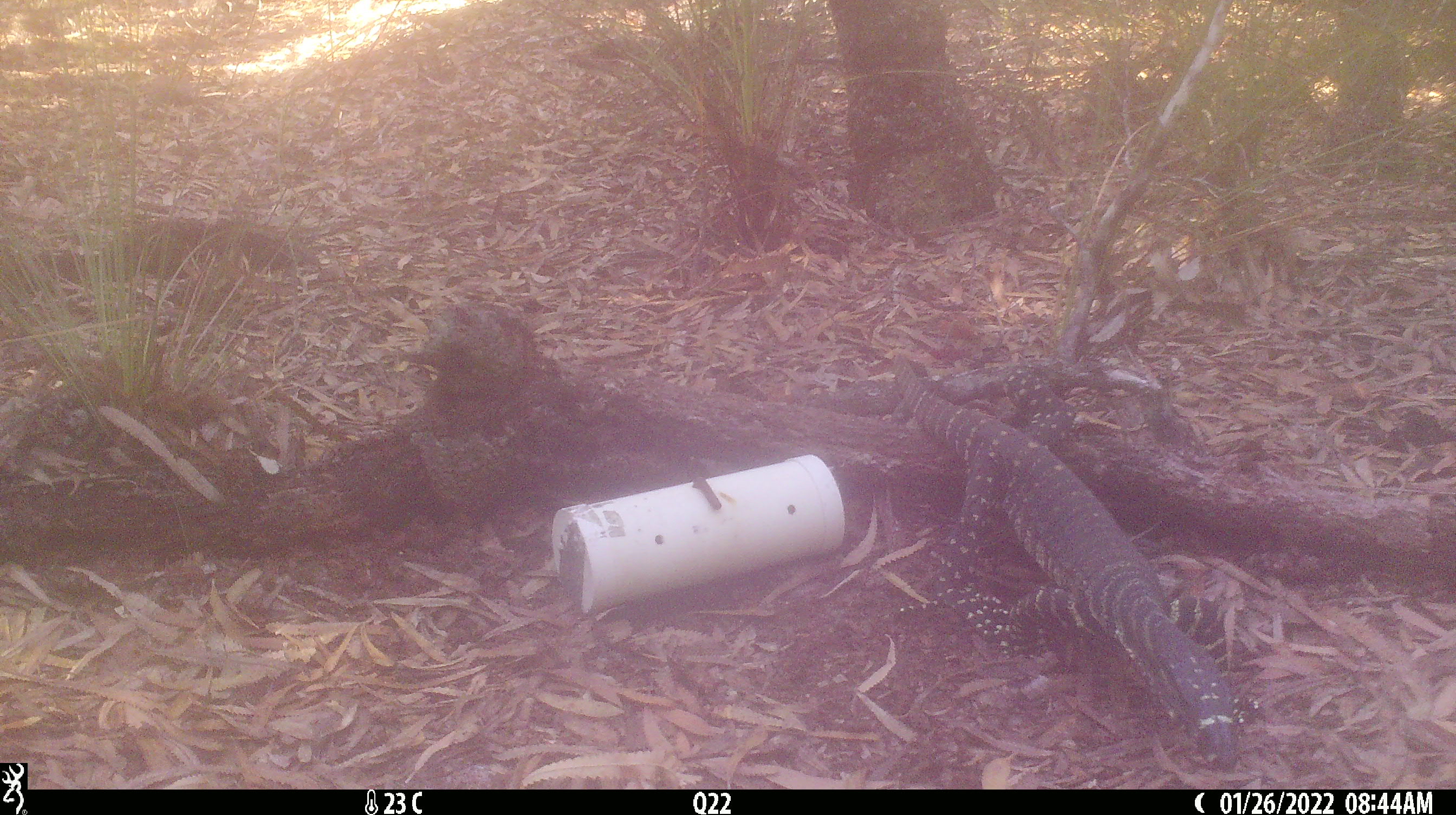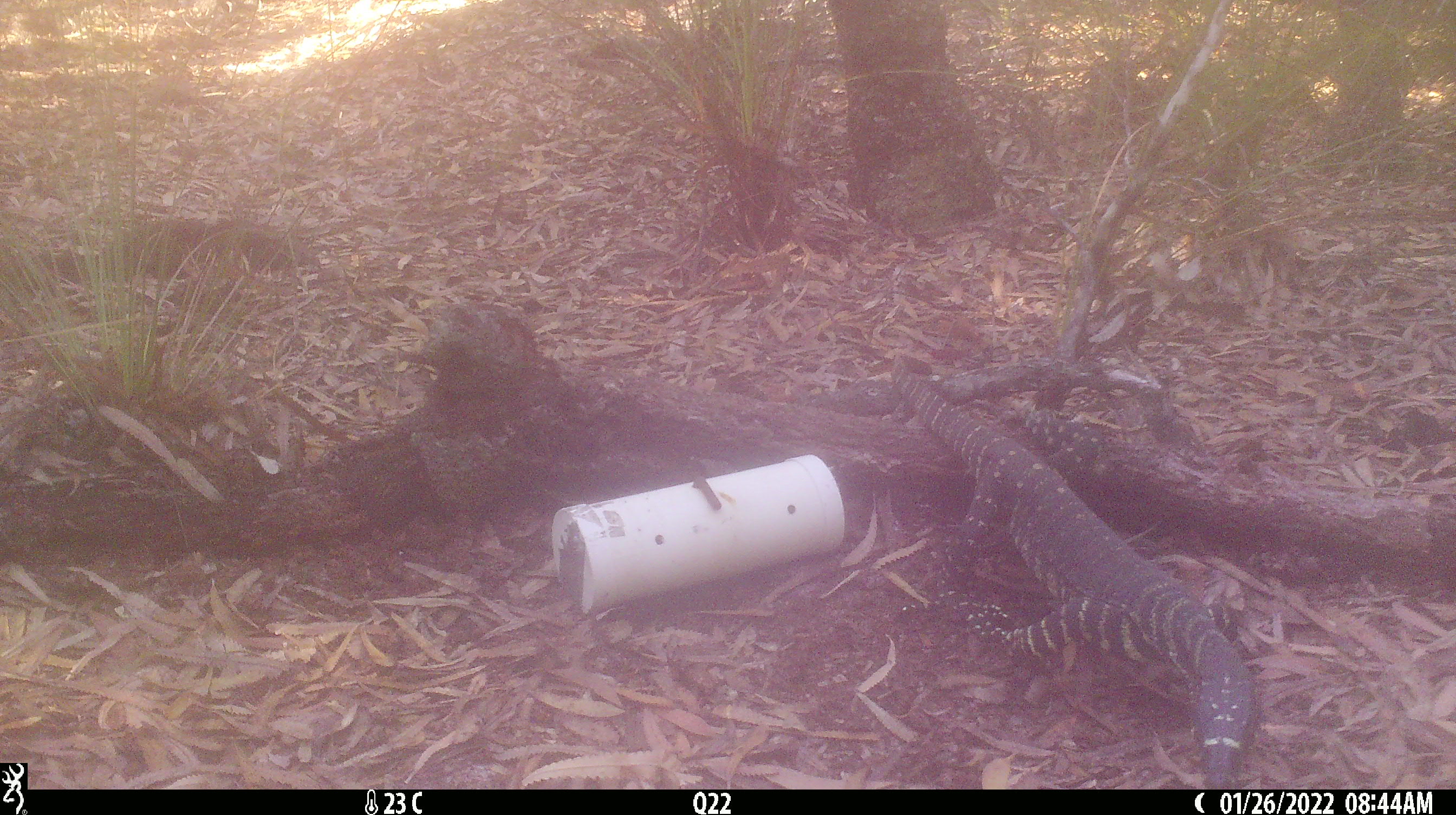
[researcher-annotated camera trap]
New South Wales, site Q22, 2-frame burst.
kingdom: Animalia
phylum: Chordata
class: Reptilia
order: Squamata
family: Varanidae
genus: Varanus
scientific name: Varanus varius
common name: lace monitor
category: goanna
Goanna (lace monitor) (Varanus varius).